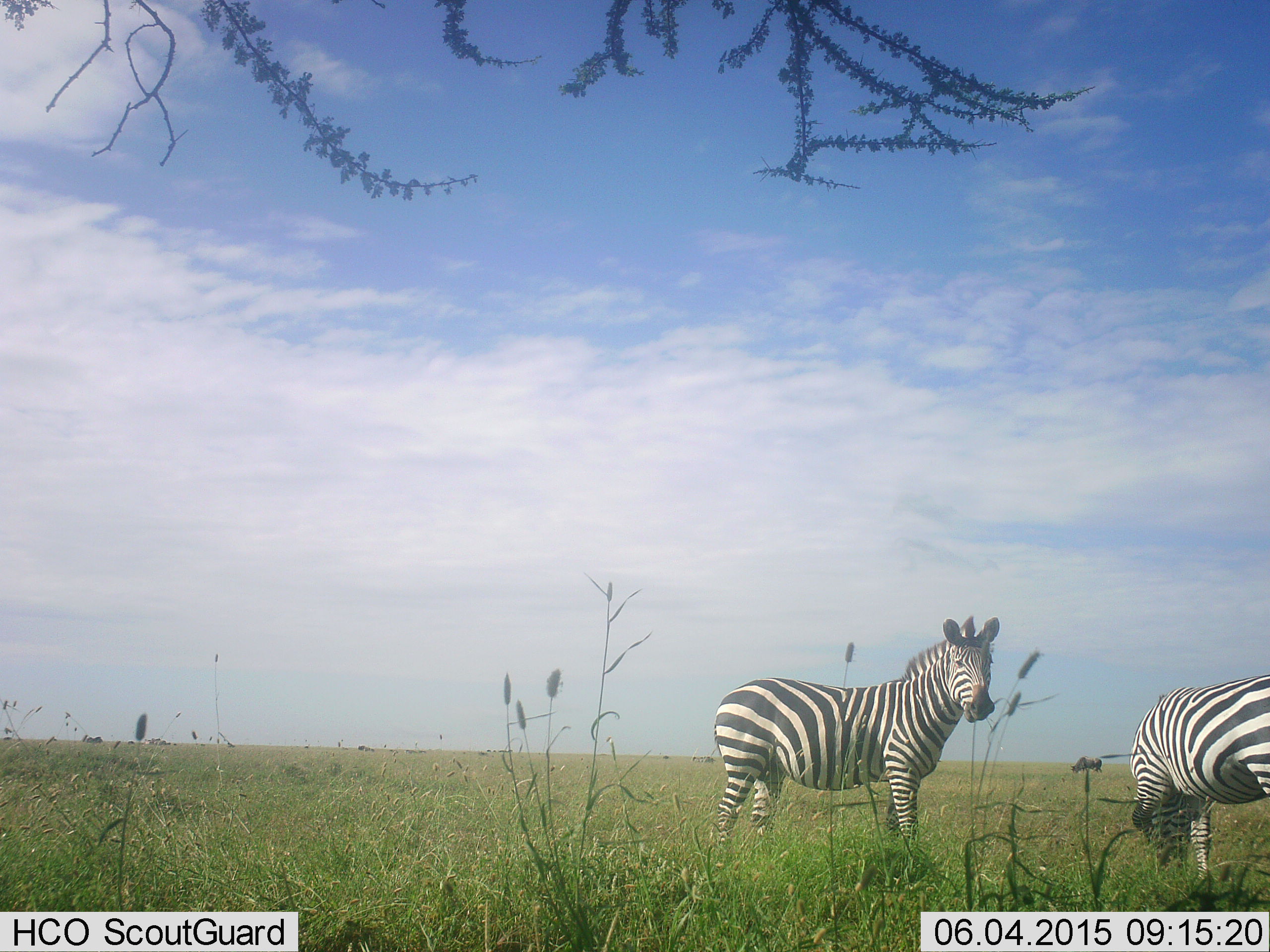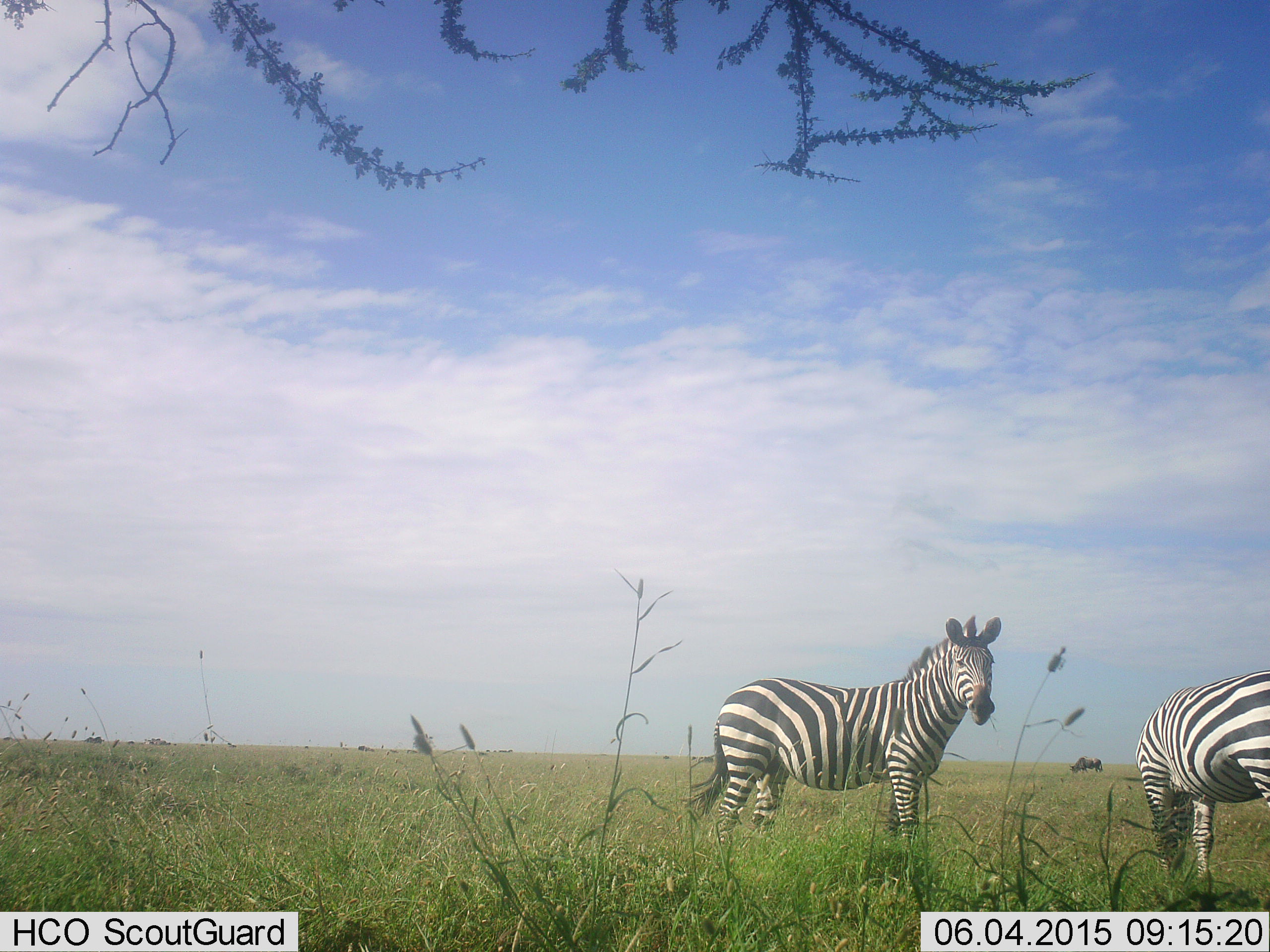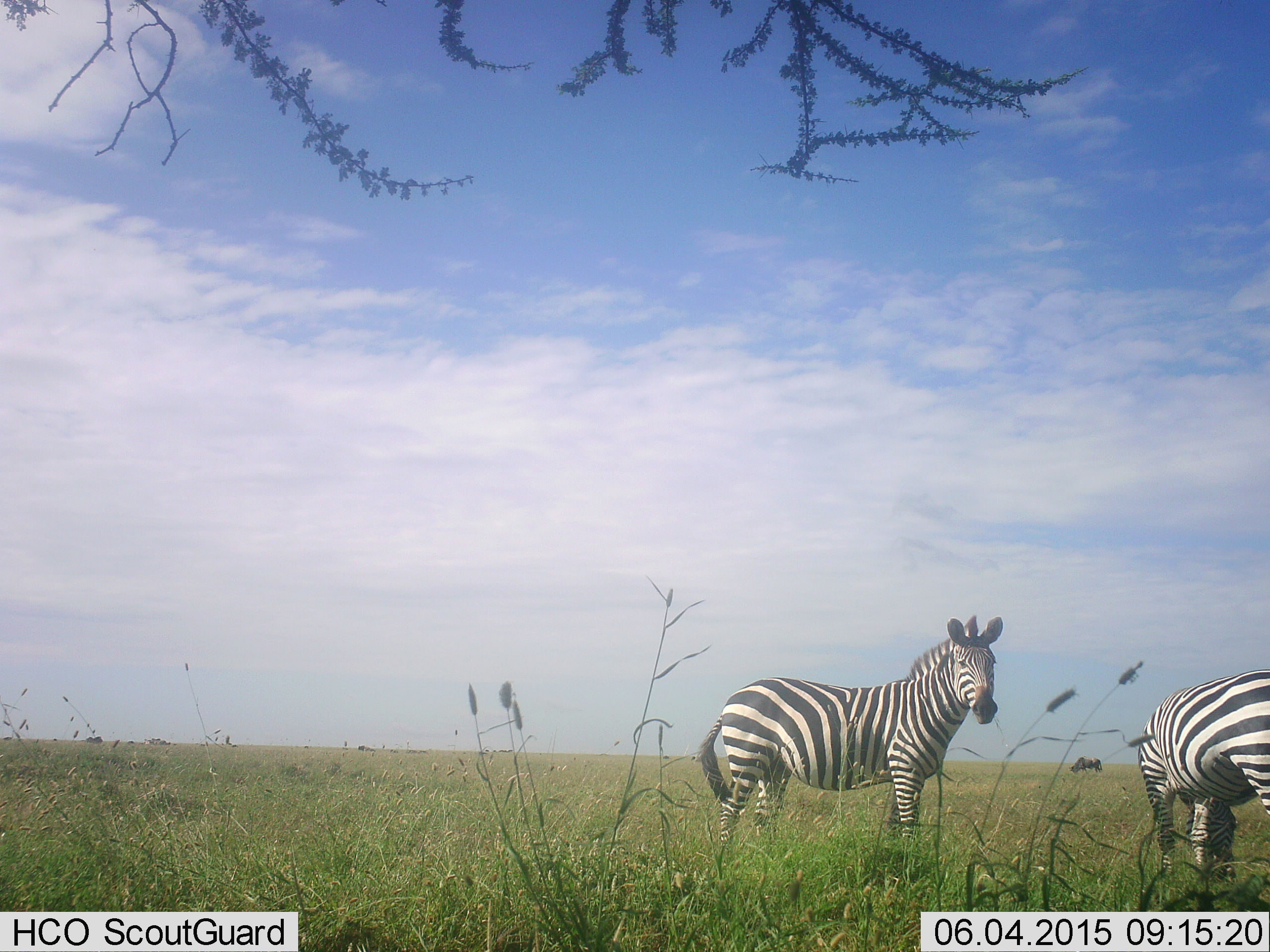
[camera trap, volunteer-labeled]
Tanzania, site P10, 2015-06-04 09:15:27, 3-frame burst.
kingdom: Animalia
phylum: Chordata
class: Mammalia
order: Artiodactyla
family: Bovidae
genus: Connochaetes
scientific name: Connochaetes taurinus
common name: blue wildebeest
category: wildebeest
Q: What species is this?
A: Wildebeest (blue wildebeest) (Connochaetes taurinus).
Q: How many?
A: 1.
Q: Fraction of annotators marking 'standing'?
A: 0%.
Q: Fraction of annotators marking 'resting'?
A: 0%.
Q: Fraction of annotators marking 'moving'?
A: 0%.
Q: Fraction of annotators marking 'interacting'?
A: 0%.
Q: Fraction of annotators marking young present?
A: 0%.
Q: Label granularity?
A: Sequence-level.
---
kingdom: Animalia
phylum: Chordata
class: Mammalia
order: Perissodactyla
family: Equidae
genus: Equus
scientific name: Equus quagga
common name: plains zebra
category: zebra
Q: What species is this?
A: Zebra (plains zebra) (Equus quagga).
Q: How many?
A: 2.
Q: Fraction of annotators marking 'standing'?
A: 100%.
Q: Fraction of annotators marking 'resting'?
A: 0%.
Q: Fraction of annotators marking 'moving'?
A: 0%.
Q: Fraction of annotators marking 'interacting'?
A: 0%.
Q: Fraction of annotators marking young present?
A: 0%.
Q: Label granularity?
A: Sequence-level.